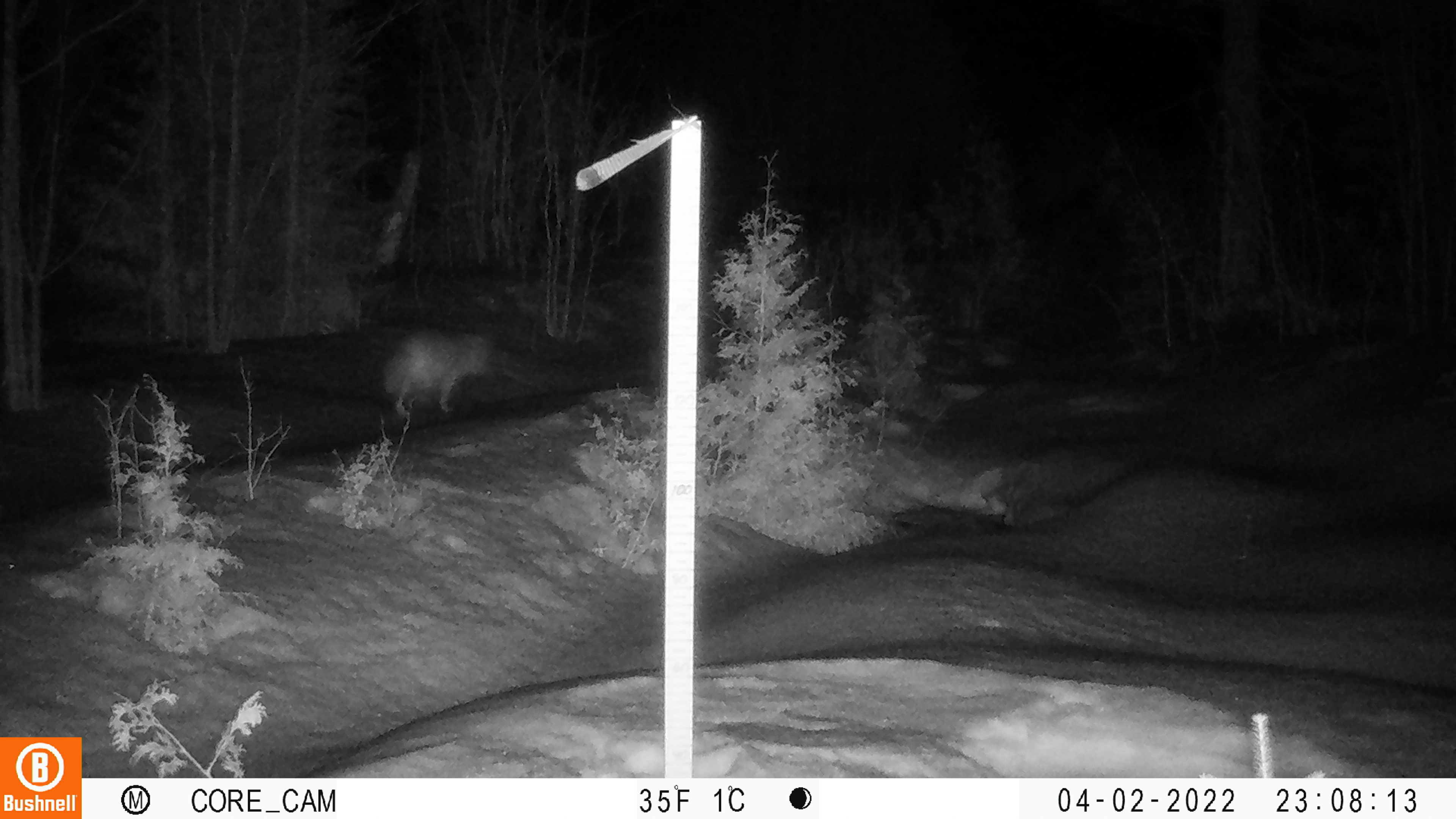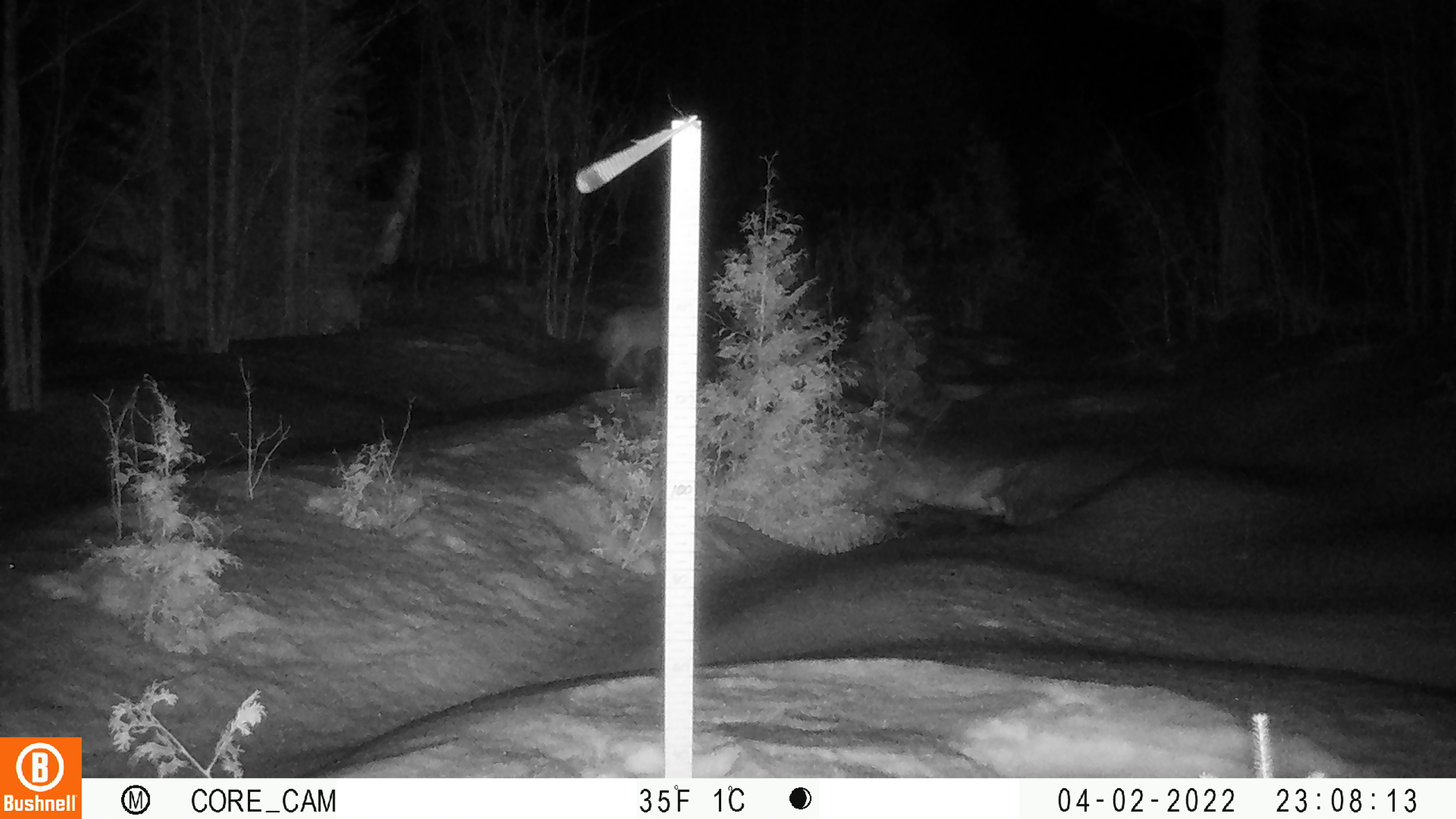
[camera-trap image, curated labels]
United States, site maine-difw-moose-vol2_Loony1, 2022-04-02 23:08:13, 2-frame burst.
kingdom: Animalia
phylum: Chordata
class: Mammalia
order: Carnivora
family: Canidae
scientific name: Canidae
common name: canid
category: canid sp.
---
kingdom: Animalia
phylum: Chordata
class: Mammalia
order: Carnivora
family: Canidae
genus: Canis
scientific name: Canis latrans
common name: coyote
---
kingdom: Animalia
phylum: Chordata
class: Mammalia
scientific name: Mammalia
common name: mammal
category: mammal sp.